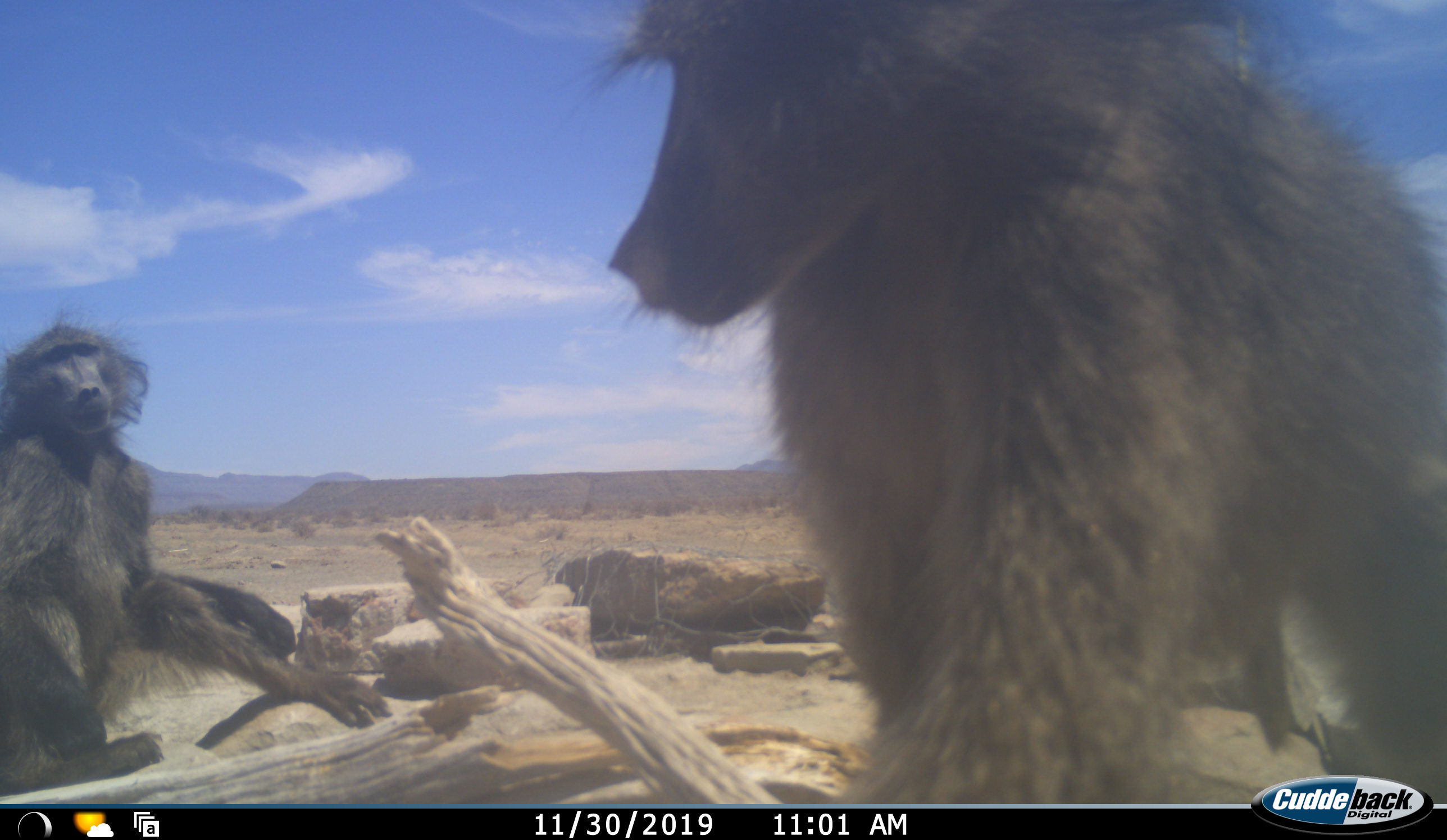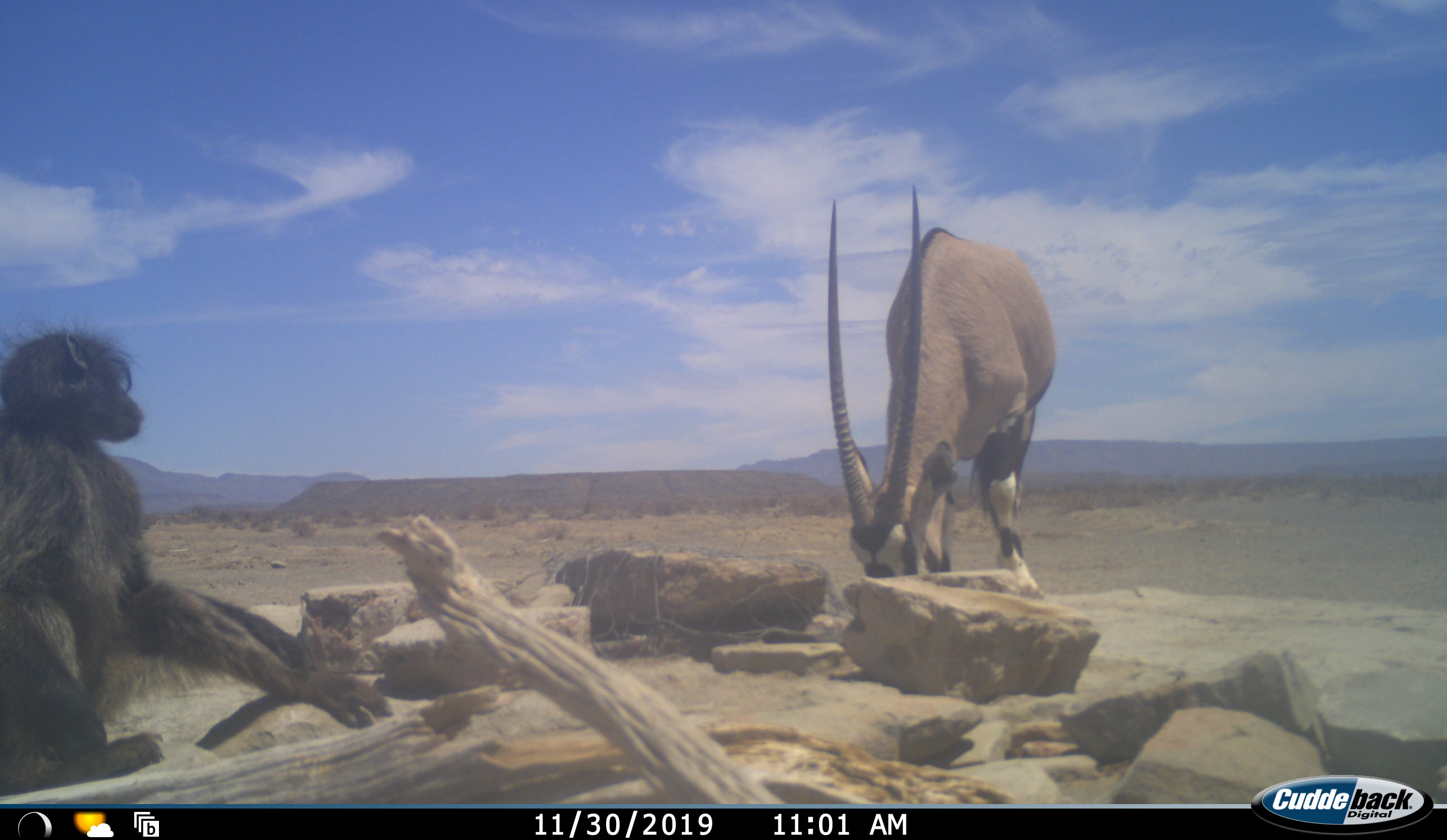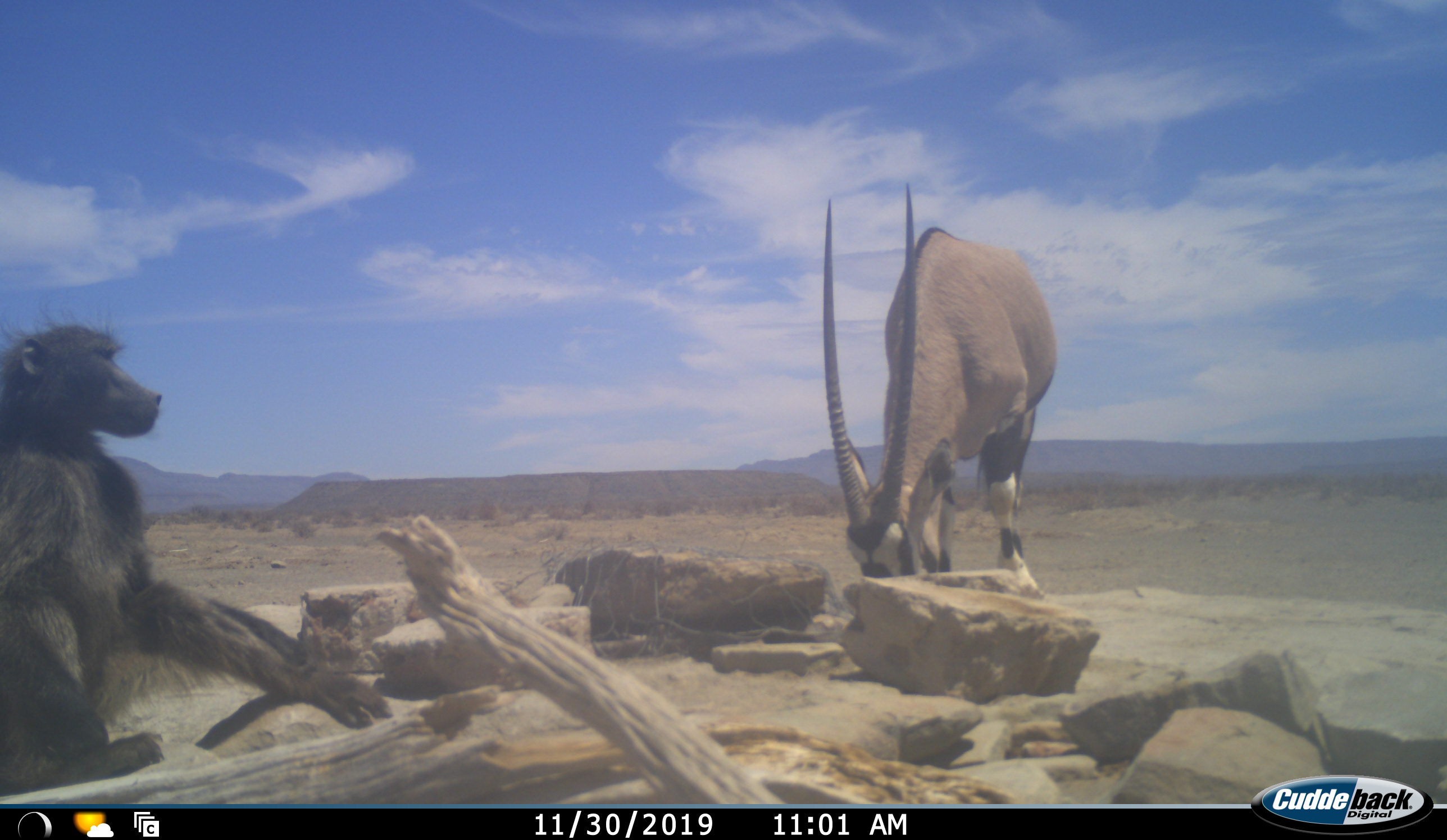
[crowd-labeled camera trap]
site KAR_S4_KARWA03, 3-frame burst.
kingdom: Animalia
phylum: Chordata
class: Mammalia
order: Primates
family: Cercopithecidae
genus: Papio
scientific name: Papio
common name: baboon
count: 2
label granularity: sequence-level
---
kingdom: Animalia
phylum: Chordata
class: Mammalia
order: Artiodactyla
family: Bovidae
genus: Oryx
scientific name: Oryx gazella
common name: gemsbok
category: oryx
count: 1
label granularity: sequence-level